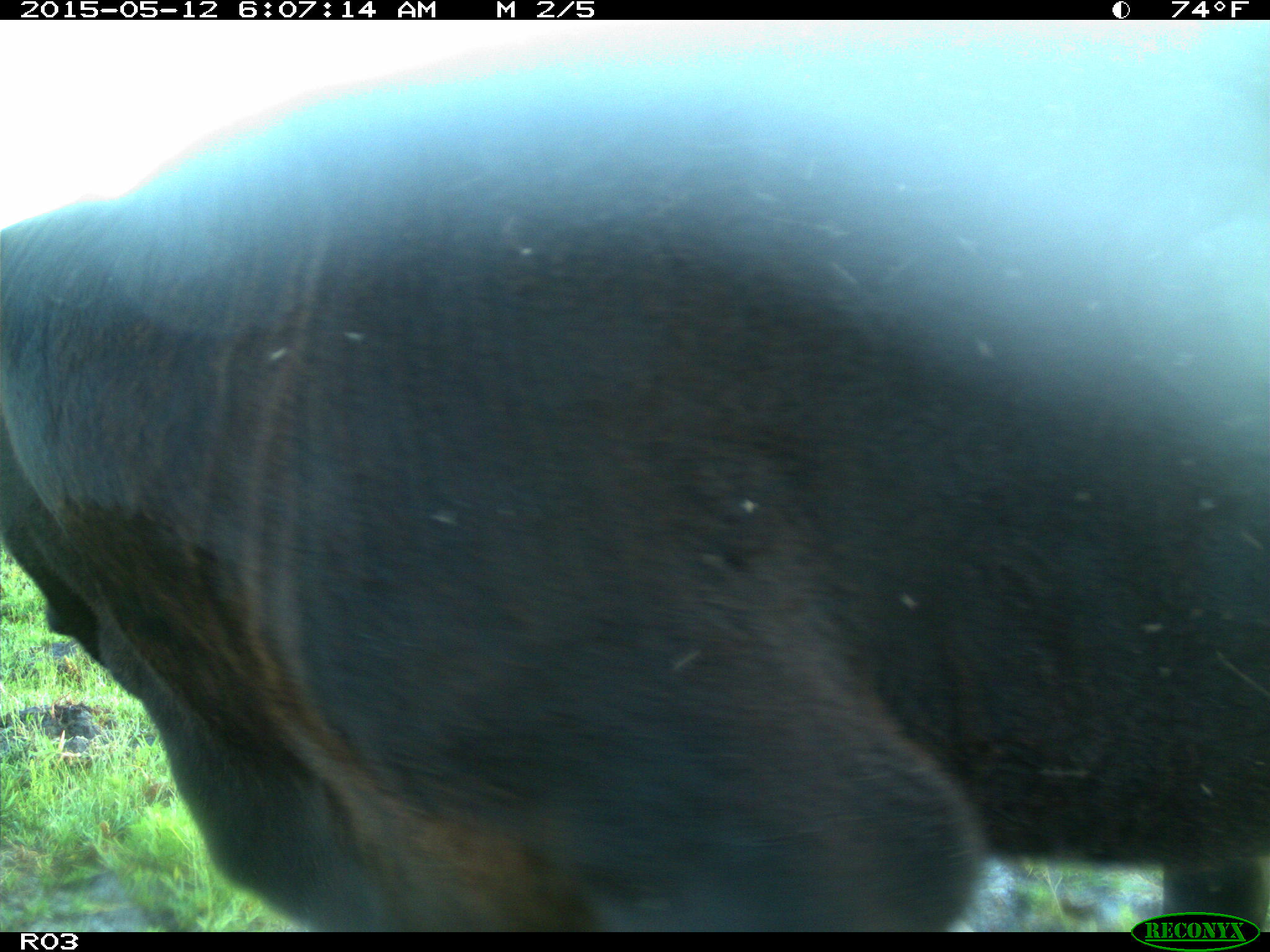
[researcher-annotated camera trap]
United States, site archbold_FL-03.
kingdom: Animalia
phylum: Chordata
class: Mammalia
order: Artiodactyla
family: Bovidae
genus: Bos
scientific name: Bos taurus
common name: domestic cow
Bos taurus (domestic cow).